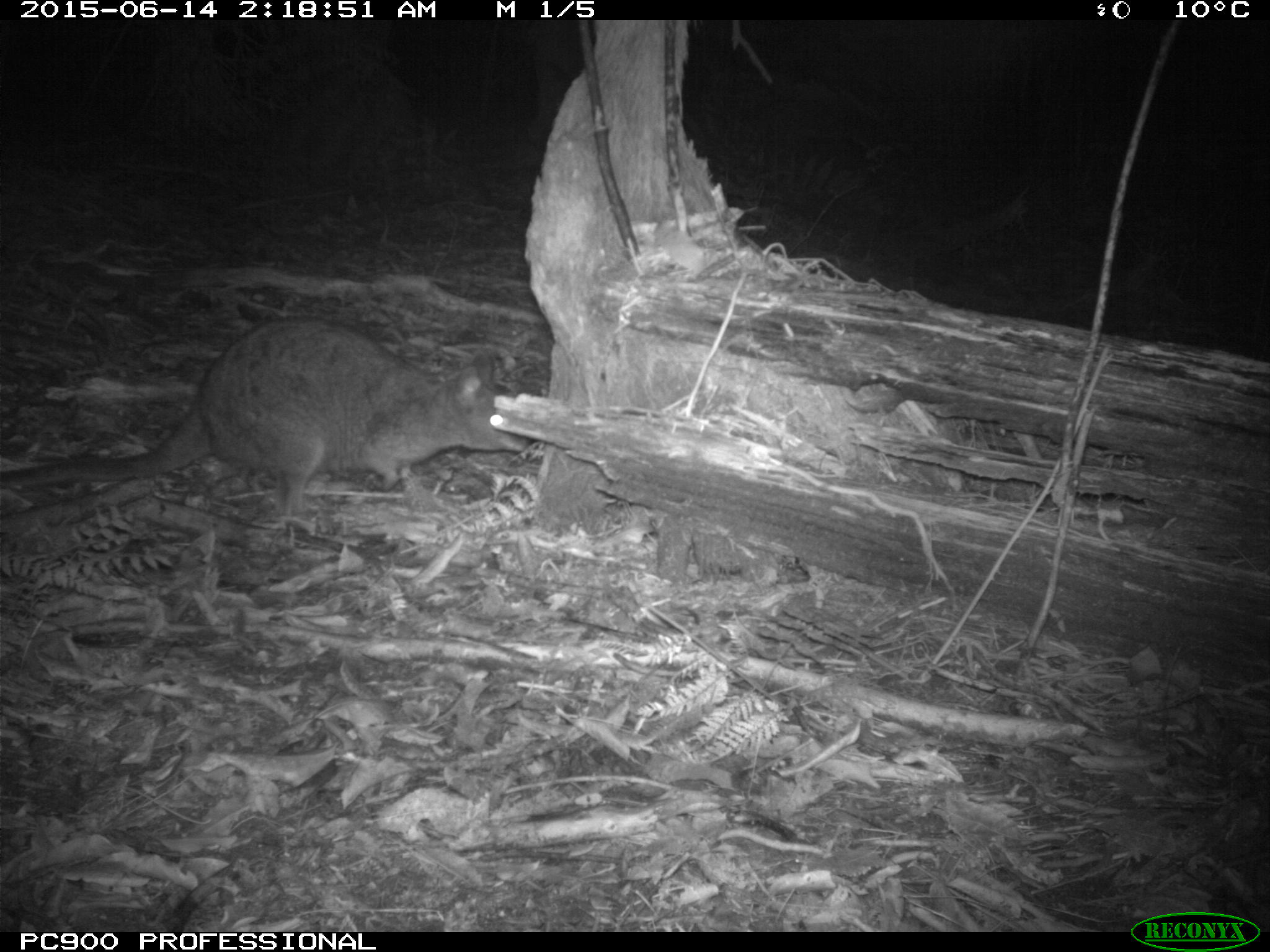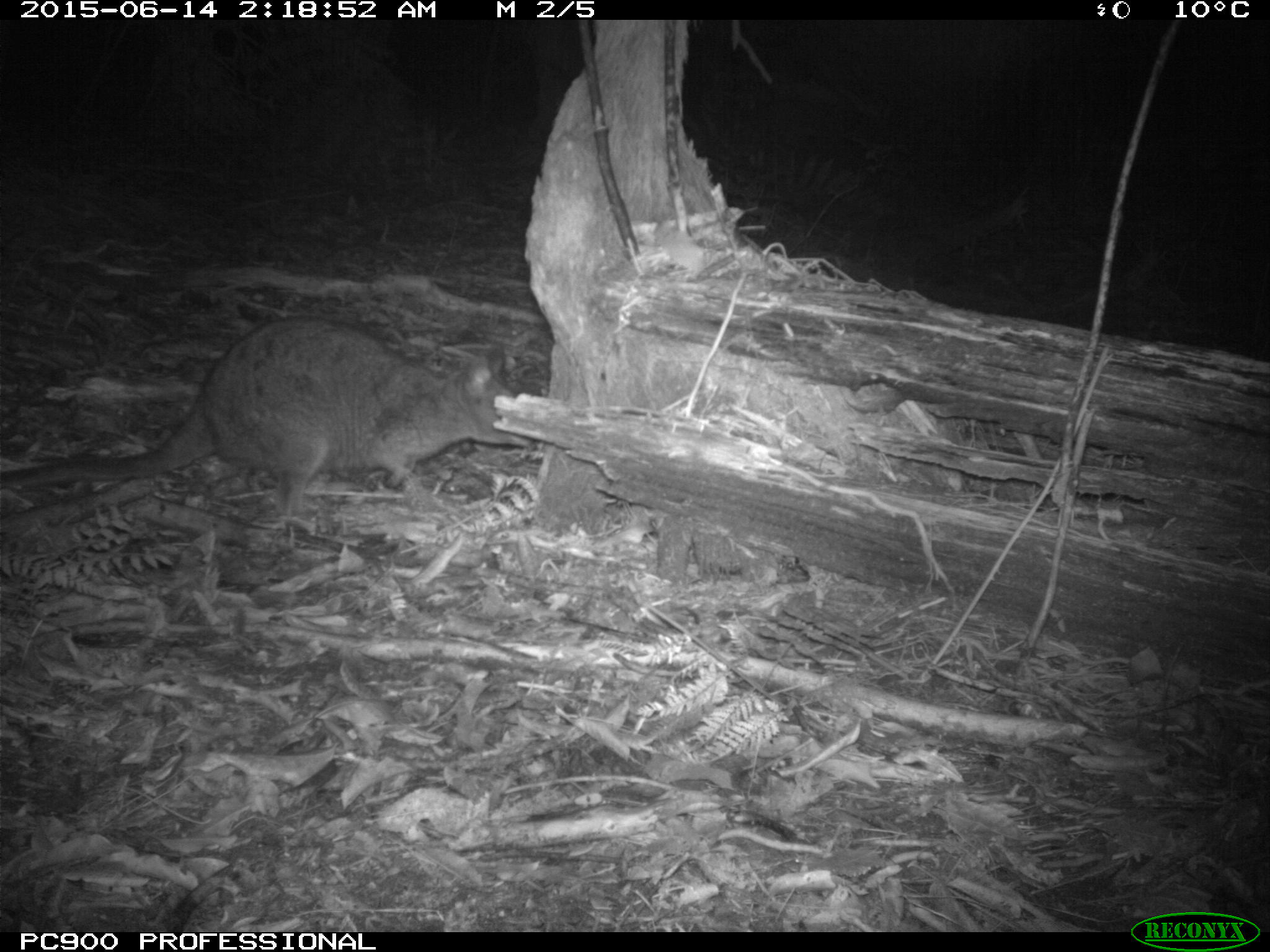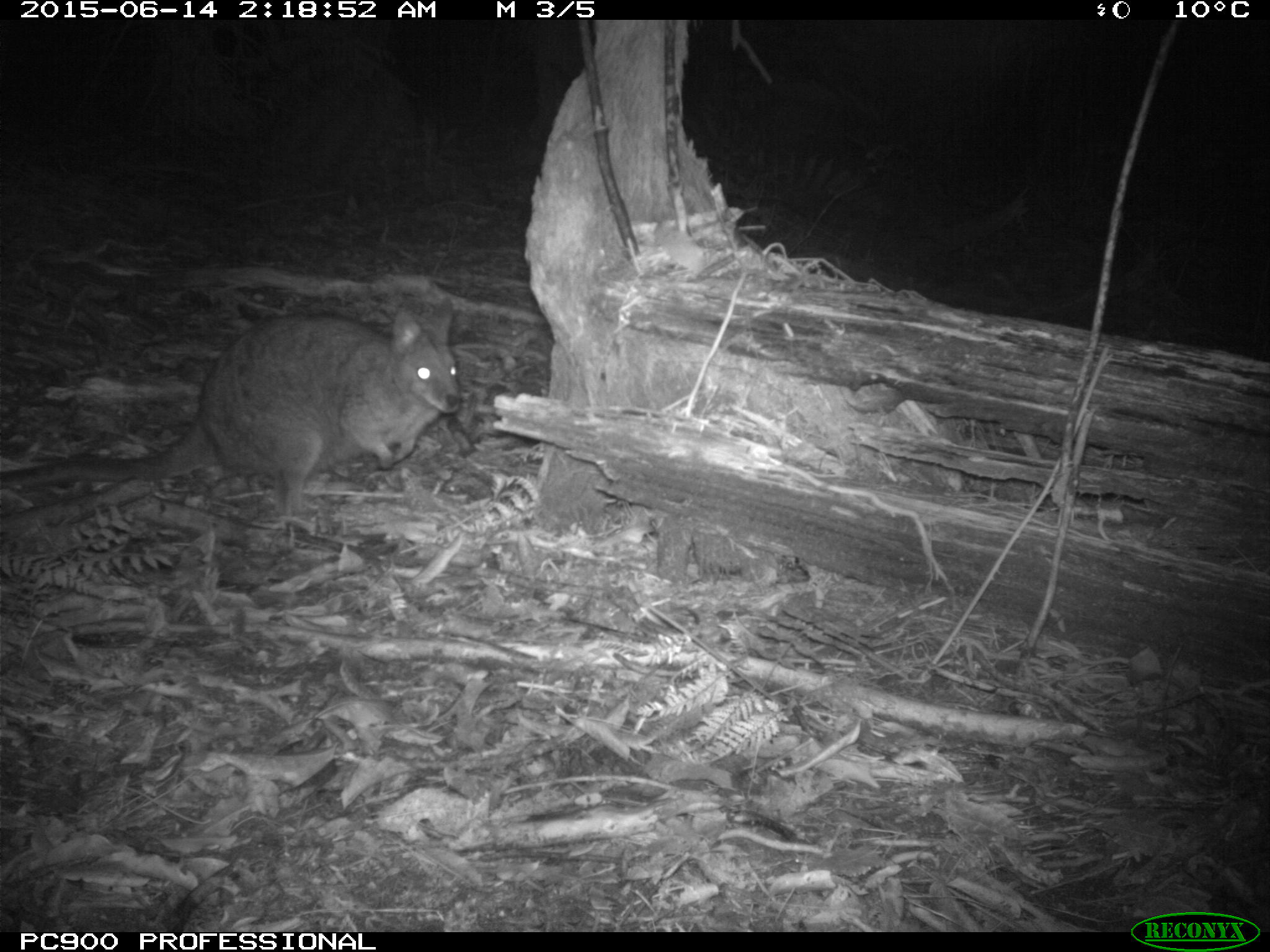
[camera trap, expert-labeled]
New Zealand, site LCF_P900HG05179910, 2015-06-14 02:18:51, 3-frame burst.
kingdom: Animalia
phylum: Chordata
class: Mammalia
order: Diprotodontia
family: Macropodidae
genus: Notamacropus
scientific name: Notamacropus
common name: wallaby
Wallaby (Notamacropus).